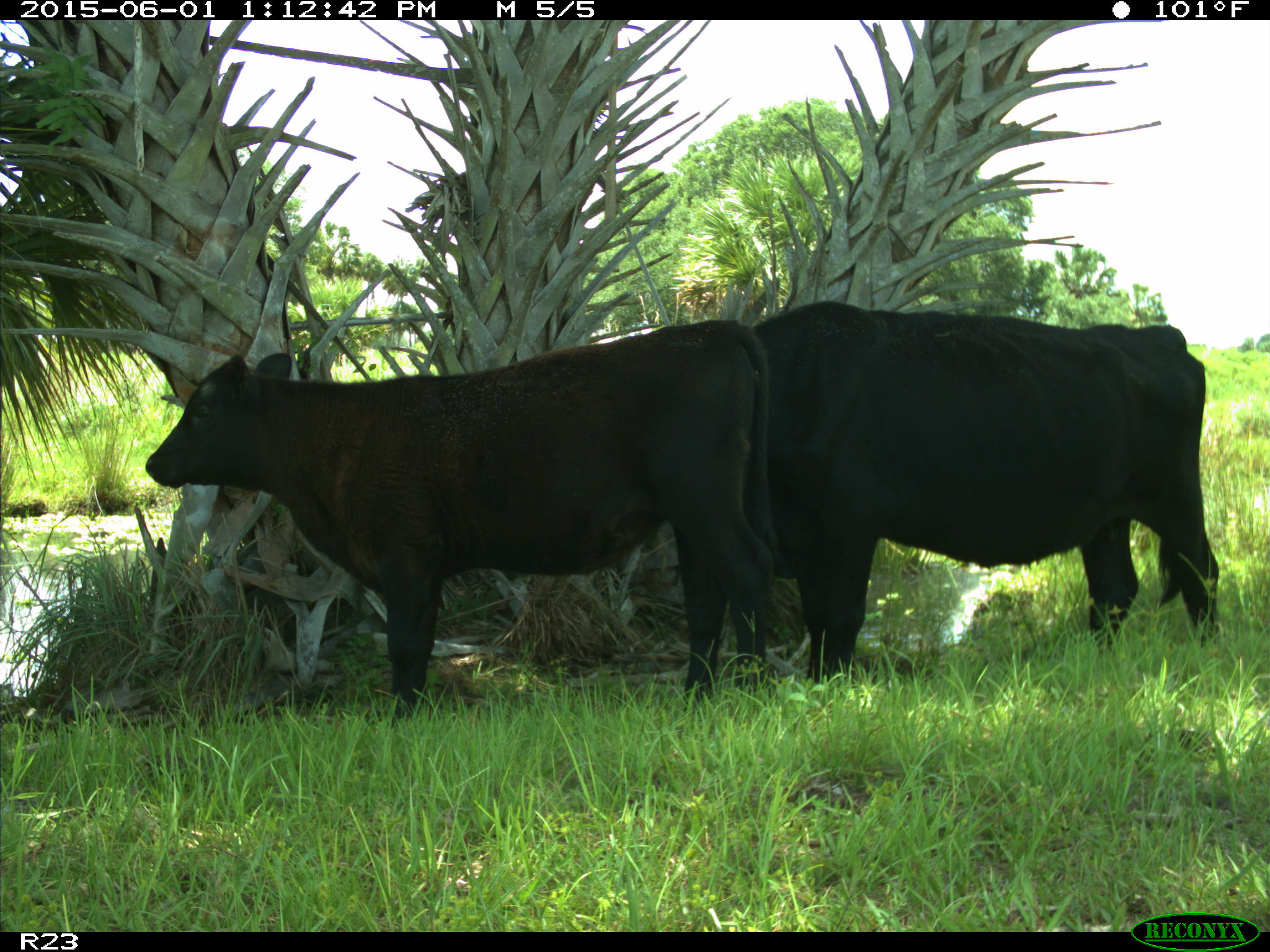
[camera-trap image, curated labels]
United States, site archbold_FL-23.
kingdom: Animalia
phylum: Chordata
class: Mammalia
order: Artiodactyla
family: Bovidae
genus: Bos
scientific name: Bos taurus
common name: domestic cow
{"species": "Bos taurus (domestic cow)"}